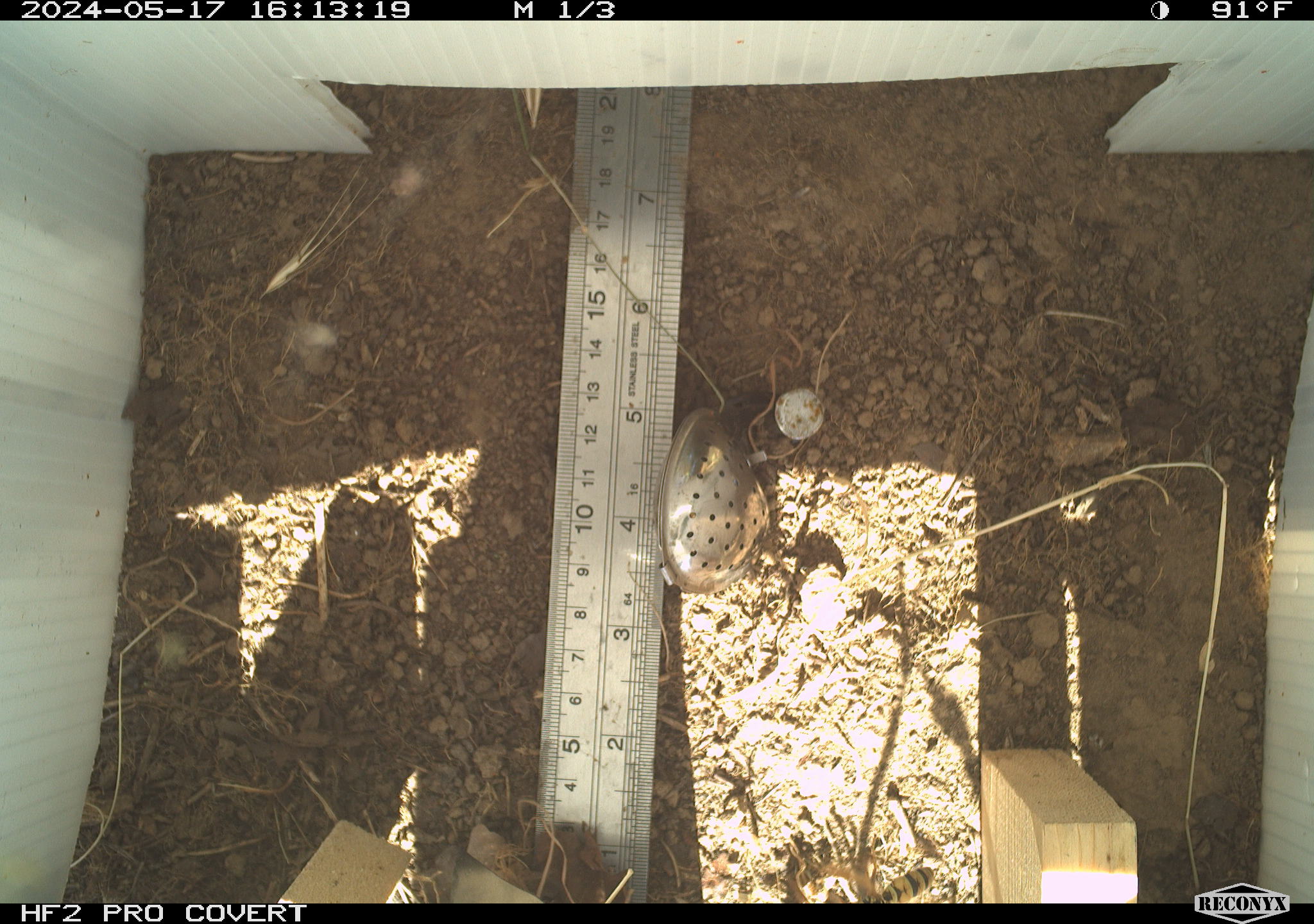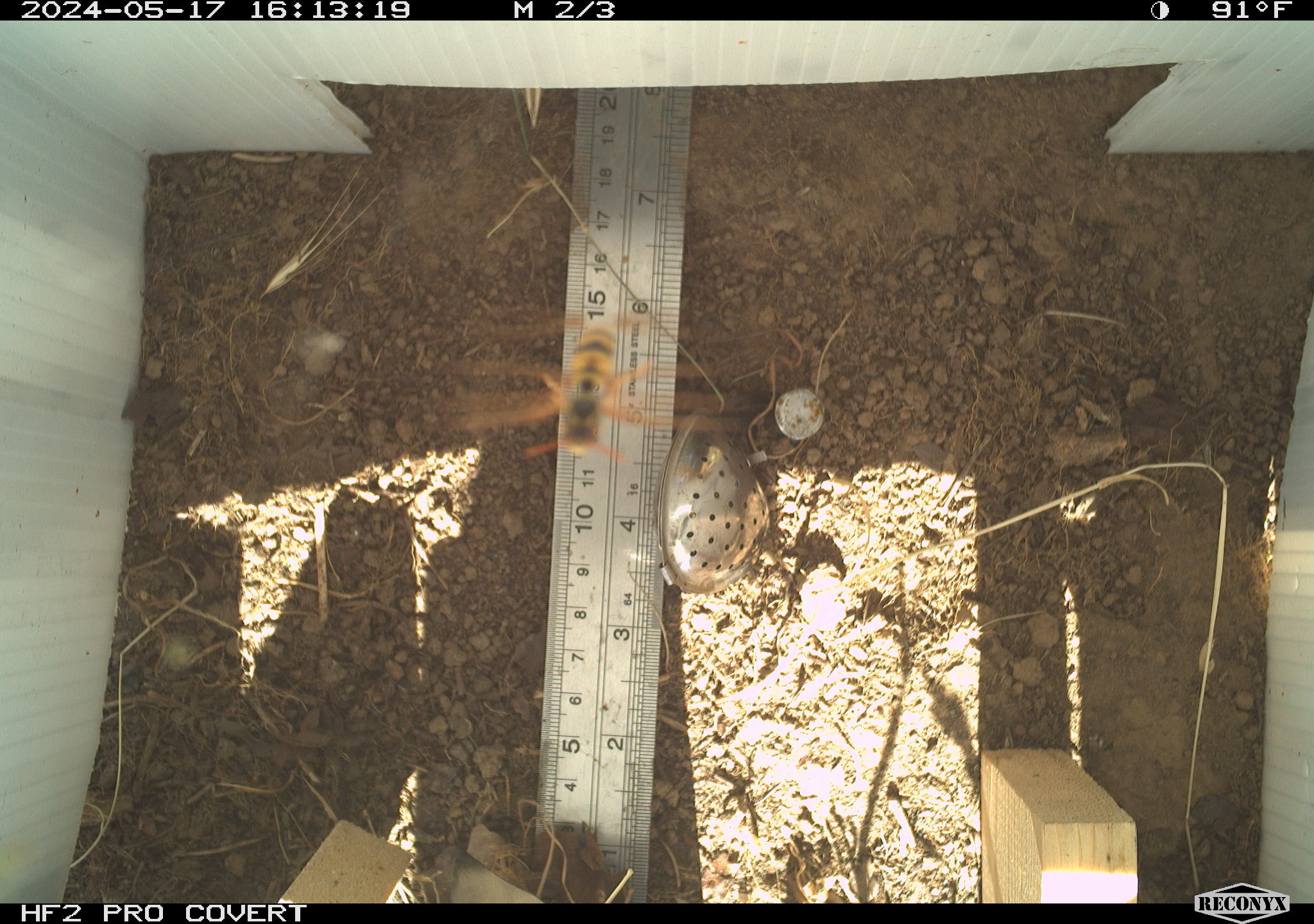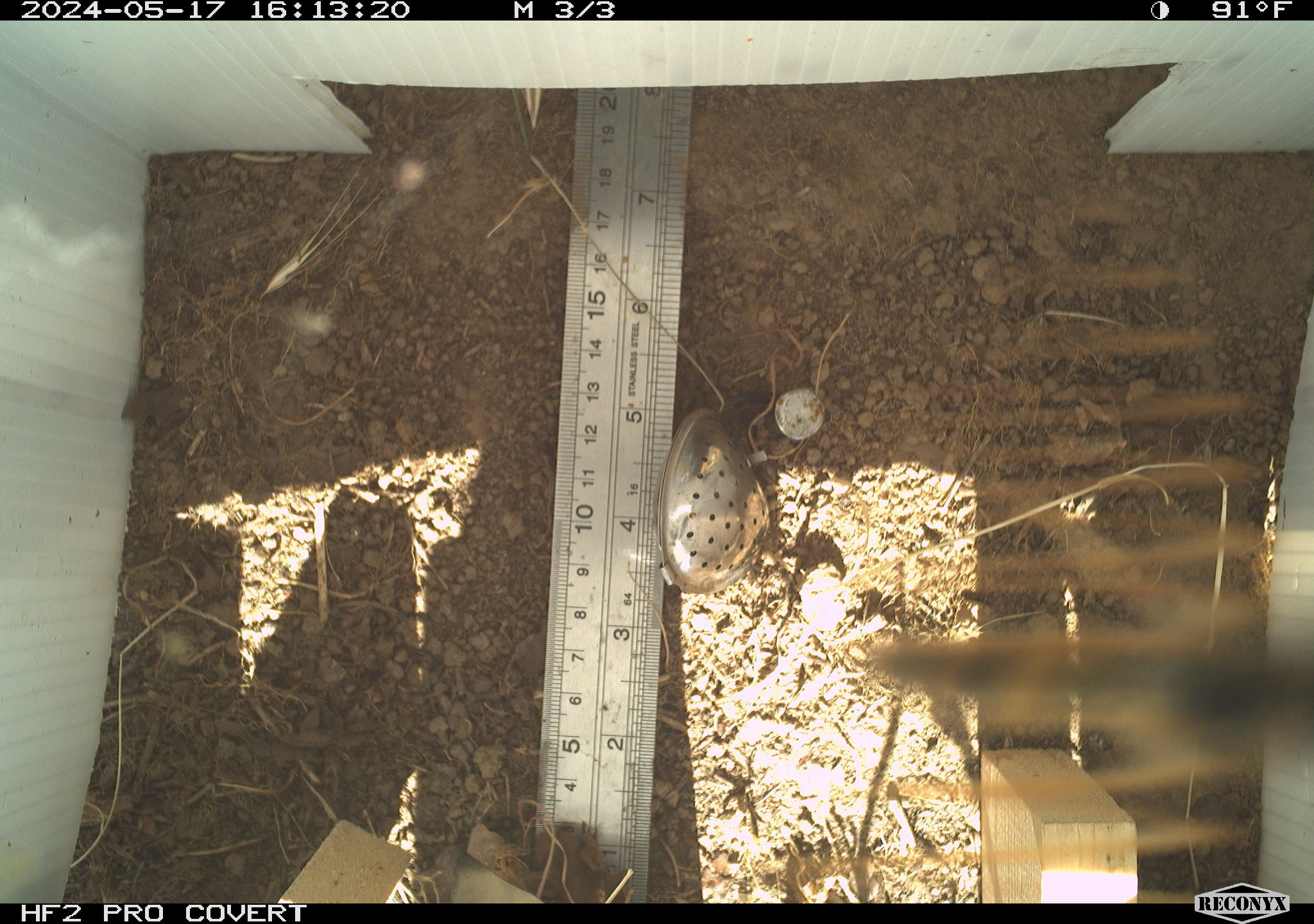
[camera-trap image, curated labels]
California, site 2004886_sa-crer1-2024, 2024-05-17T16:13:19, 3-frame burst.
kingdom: Animalia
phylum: Arthropoda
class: Insecta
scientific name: Insecta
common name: insect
Insect (Insecta).